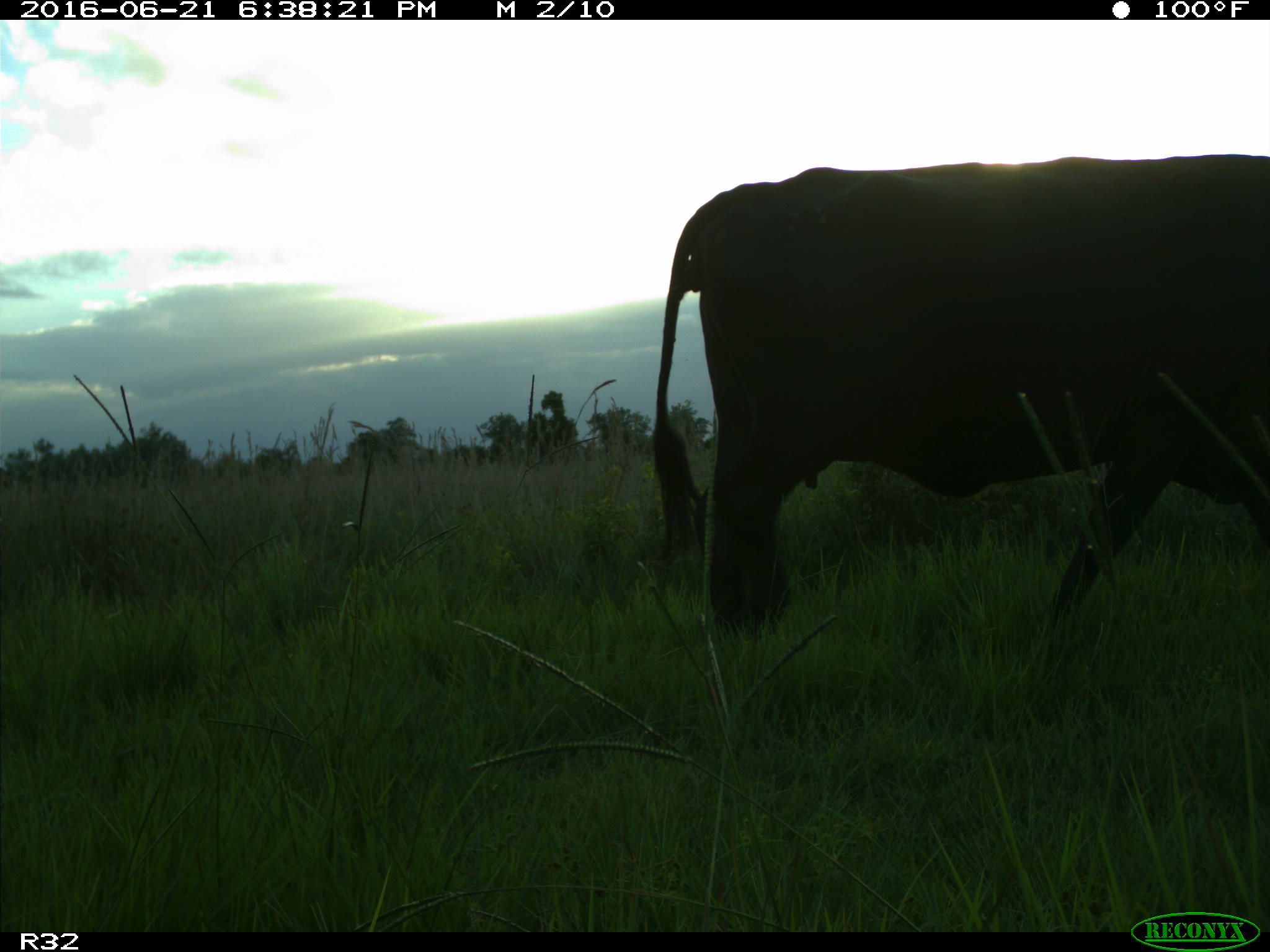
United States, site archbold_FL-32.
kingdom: Animalia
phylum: Chordata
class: Mammalia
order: Artiodactyla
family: Bovidae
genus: Bos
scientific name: Bos taurus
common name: domestic cow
Bos taurus (domestic cow).